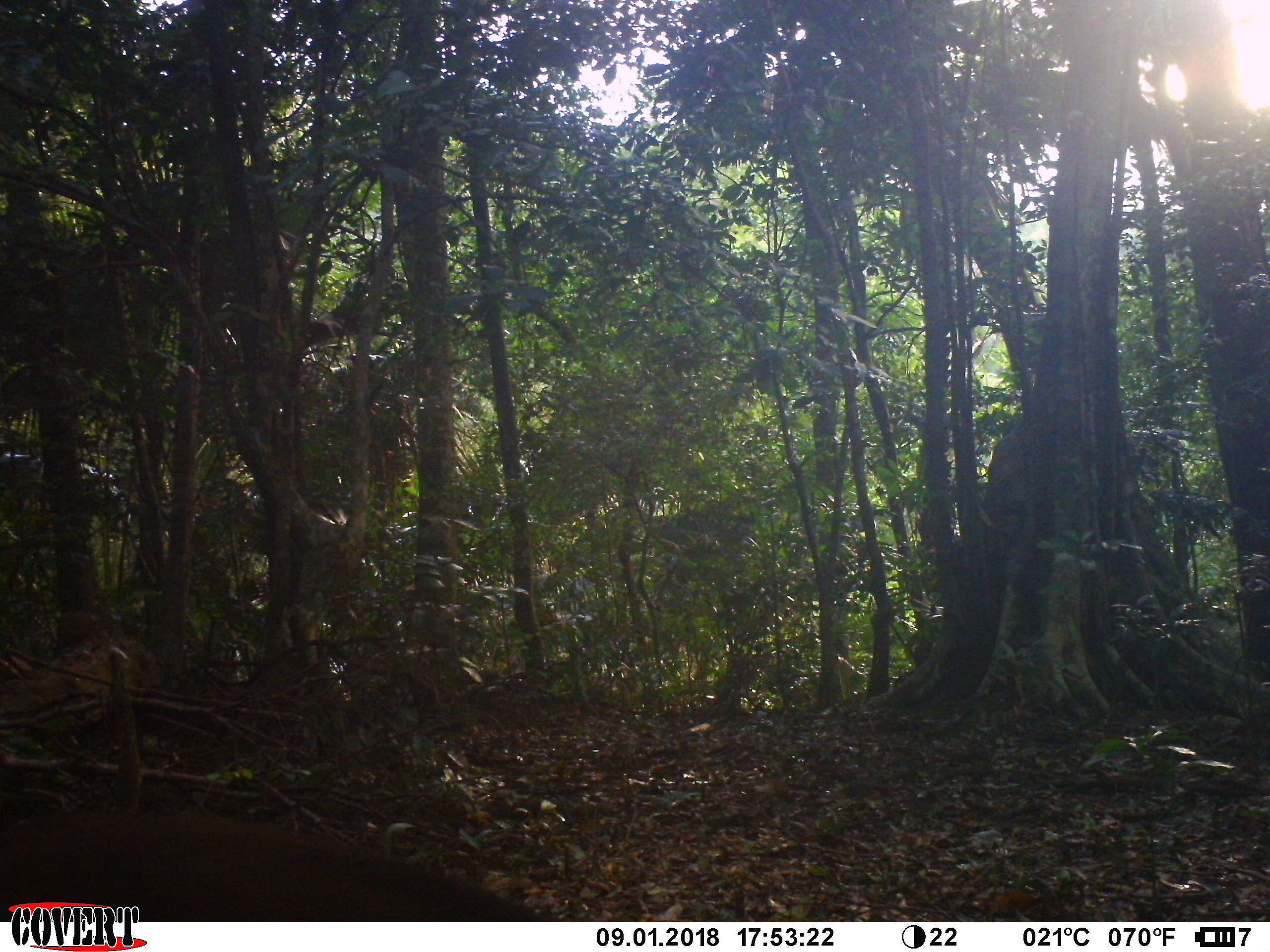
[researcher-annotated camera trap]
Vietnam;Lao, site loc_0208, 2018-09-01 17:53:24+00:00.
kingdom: Animalia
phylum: Chordata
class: Mammalia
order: Artiodactyla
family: Suidae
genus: Sus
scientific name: Sus scrofa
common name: eurasian wild pig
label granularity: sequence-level